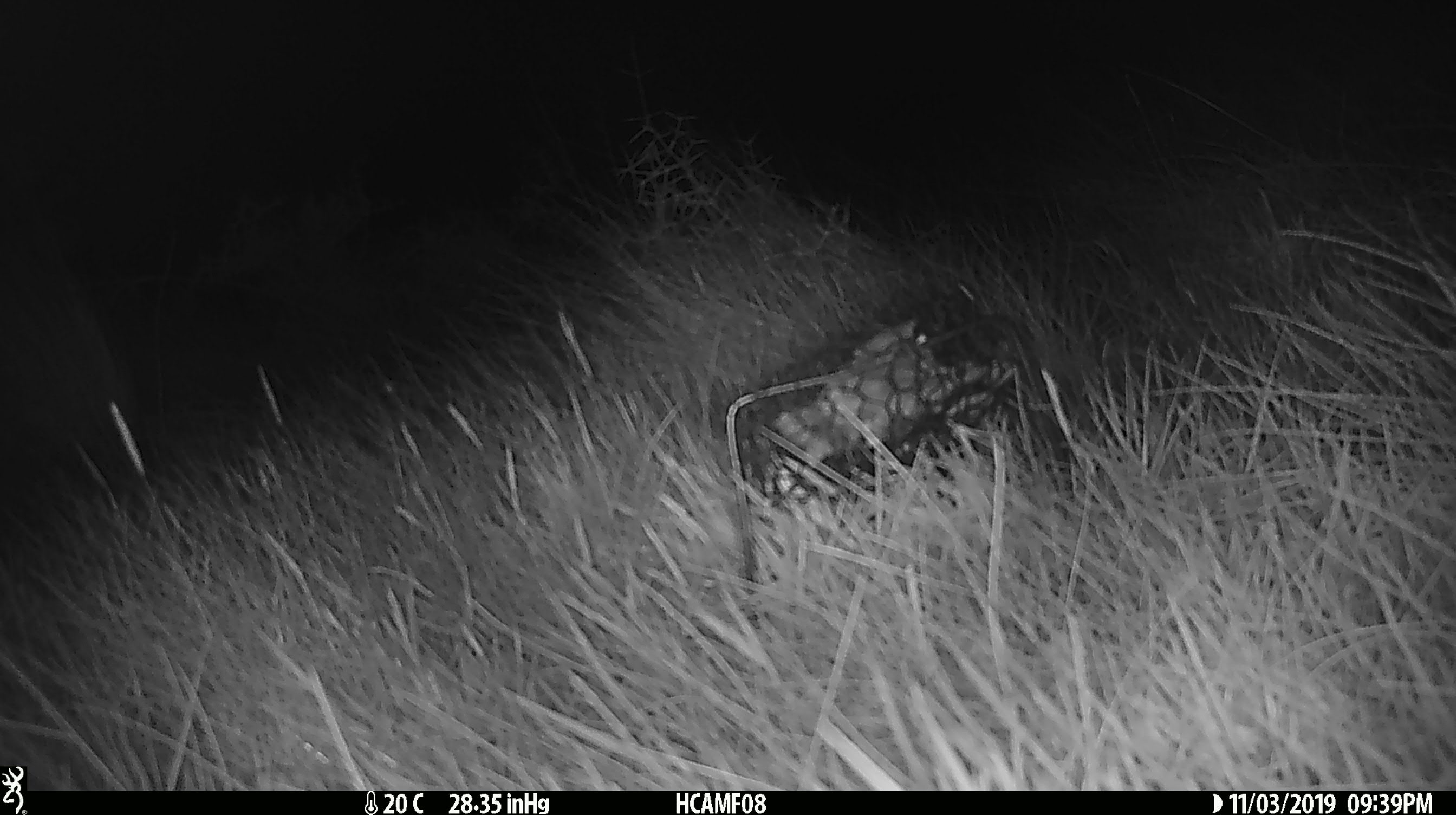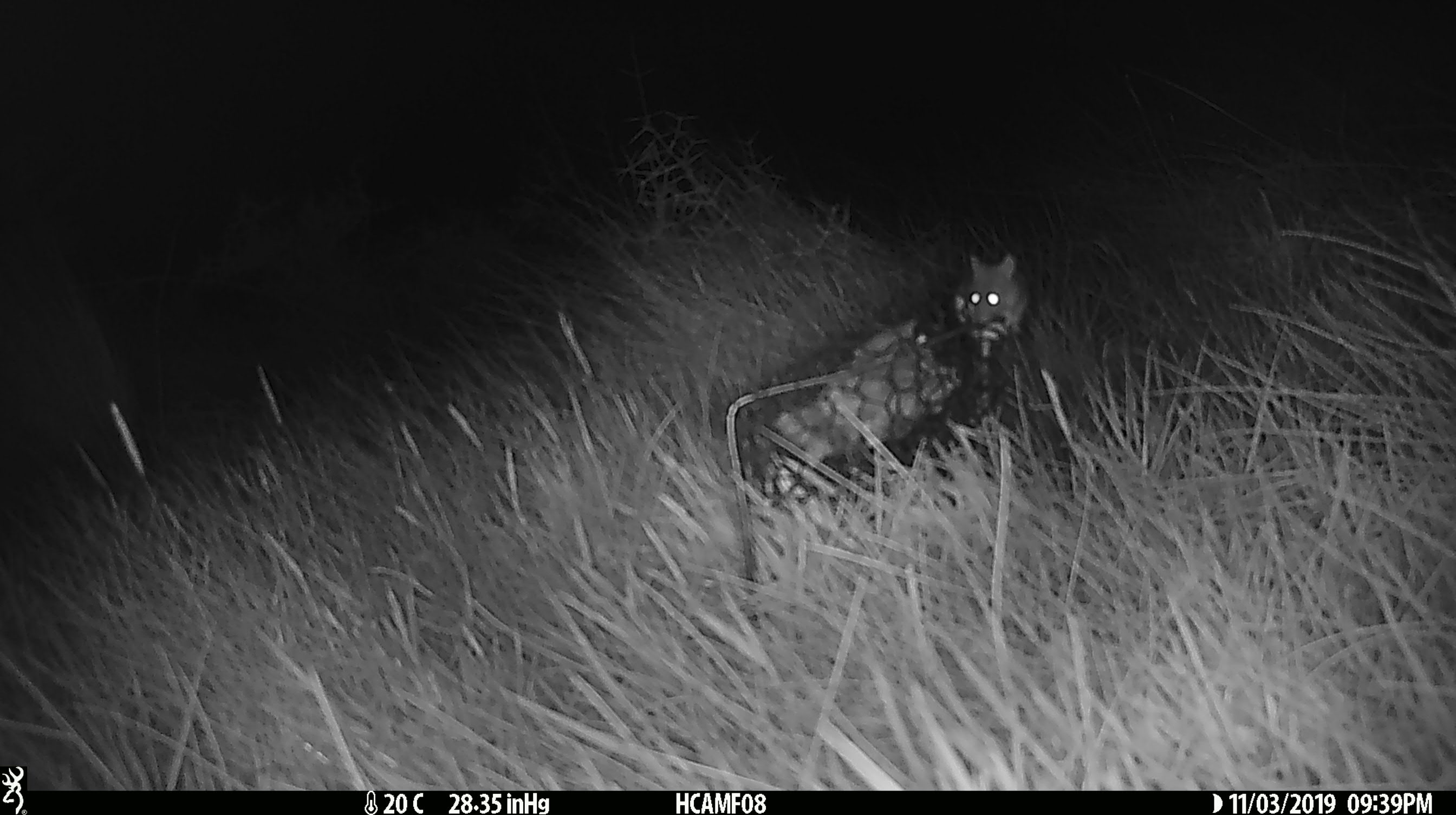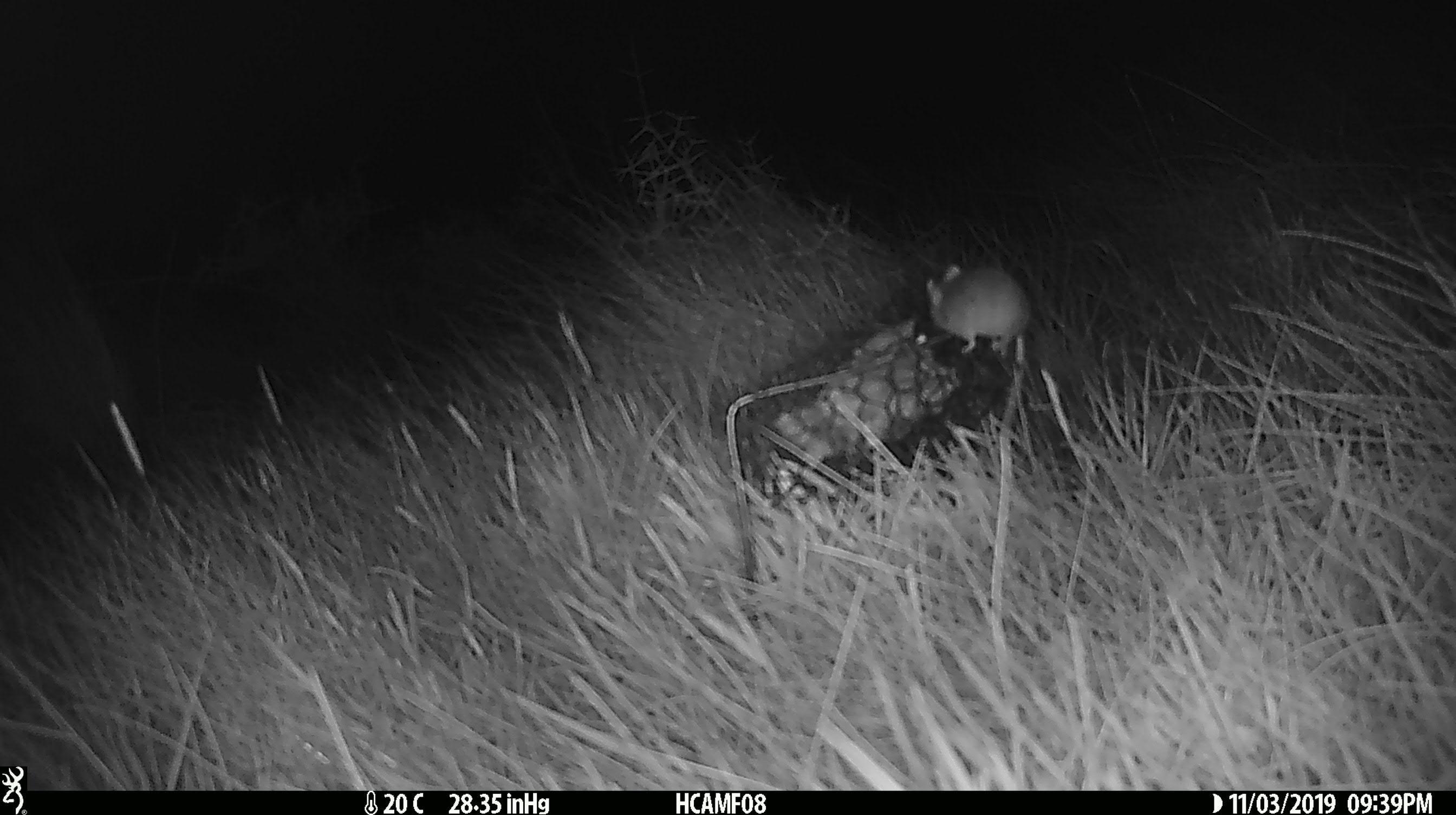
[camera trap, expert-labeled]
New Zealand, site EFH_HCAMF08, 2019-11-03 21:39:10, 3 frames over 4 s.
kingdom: Animalia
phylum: Chordata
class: Mammalia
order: Rodentia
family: Muridae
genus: Mus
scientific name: Mus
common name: mouse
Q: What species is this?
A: Mouse (Mus).